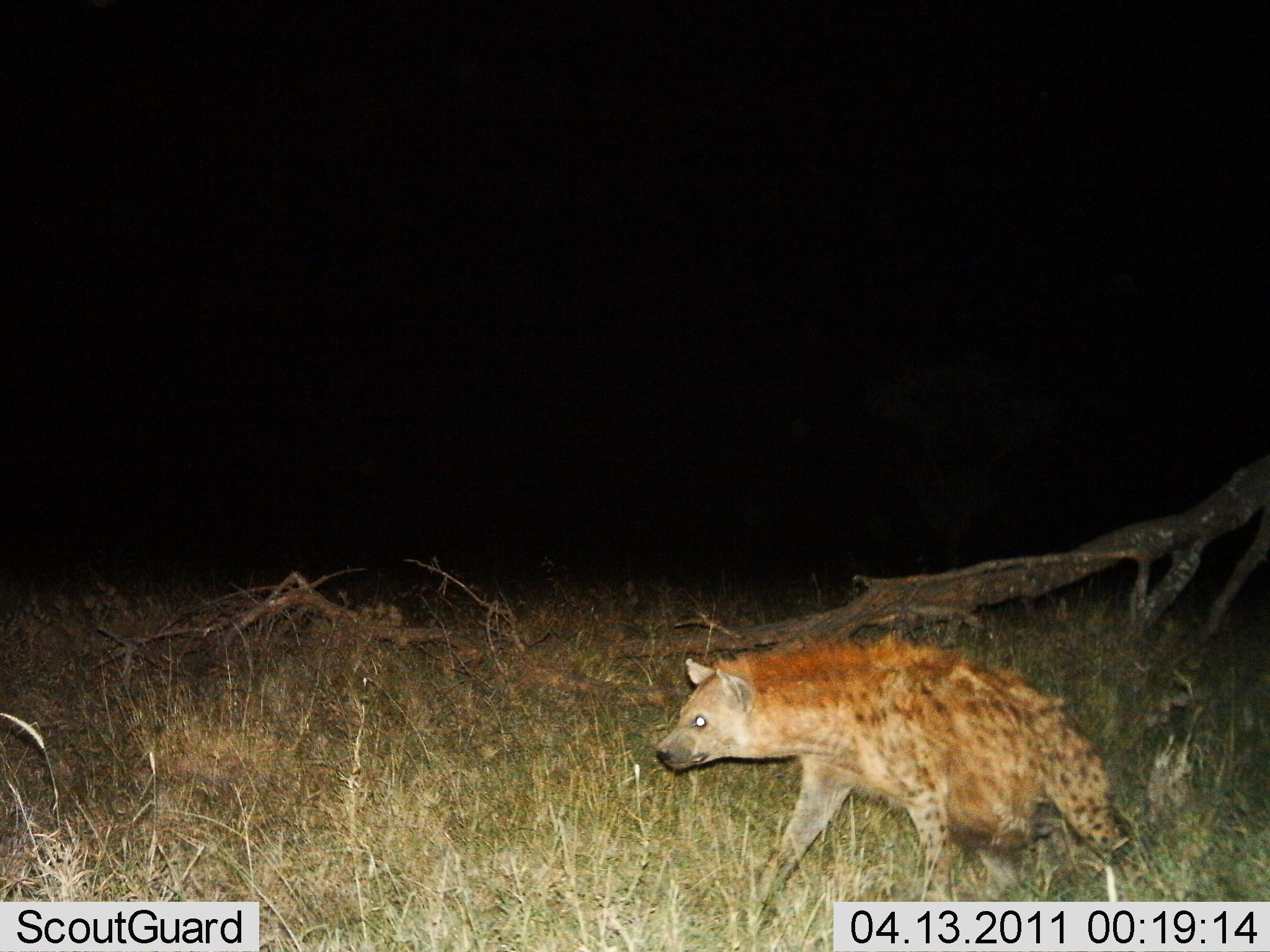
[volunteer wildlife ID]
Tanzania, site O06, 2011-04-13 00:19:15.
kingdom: Animalia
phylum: Chordata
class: Mammalia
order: Carnivora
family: Hyaenidae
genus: Crocuta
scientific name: Crocuta crocuta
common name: spotted hyena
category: hyenaspotted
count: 1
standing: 20%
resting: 0%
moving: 90%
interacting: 0%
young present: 0%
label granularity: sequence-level